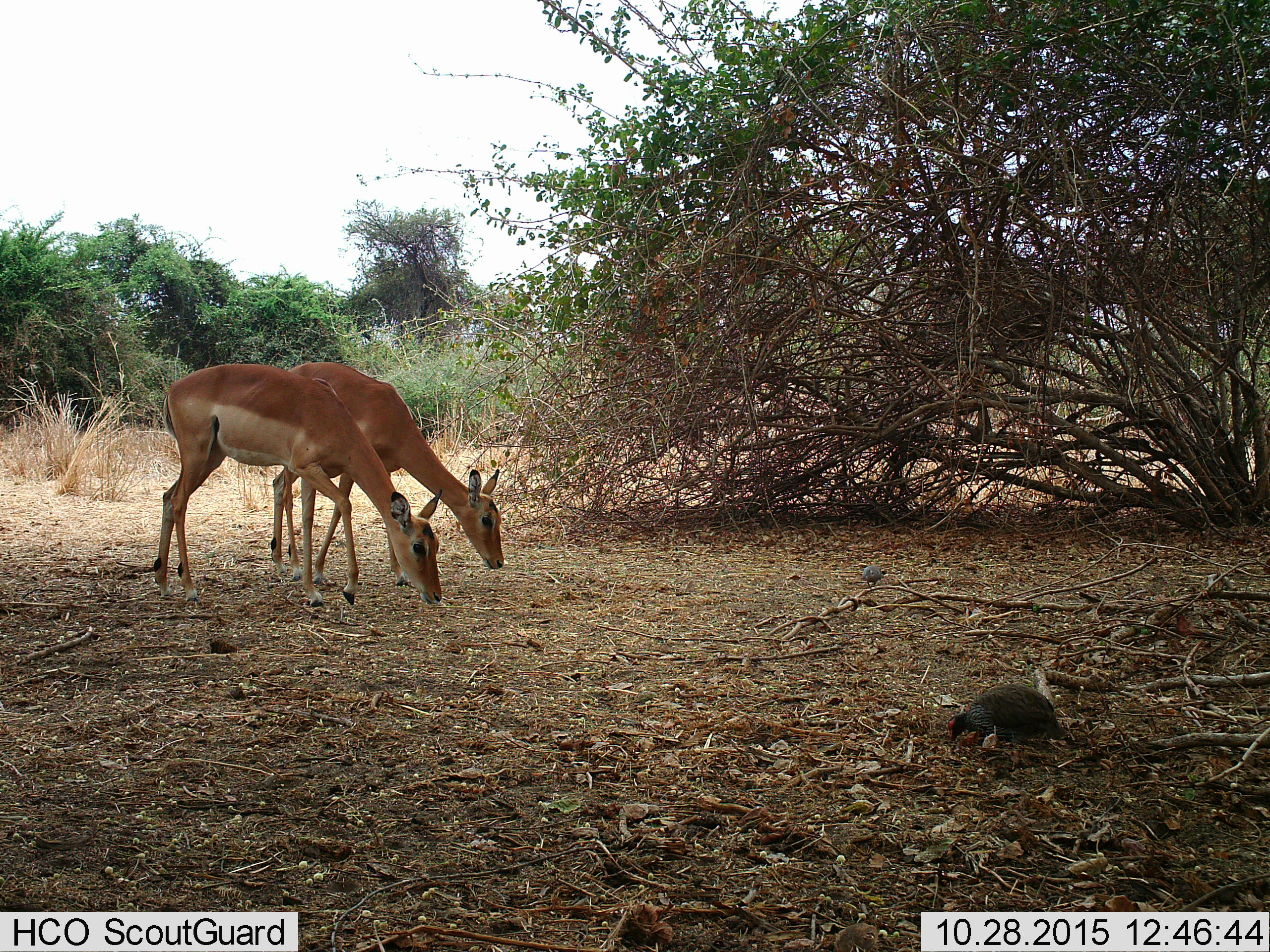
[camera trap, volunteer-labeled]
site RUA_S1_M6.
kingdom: Animalia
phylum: Chordata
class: Aves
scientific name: Aves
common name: bird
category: birdother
Birdother (bird) (Aves), count 1. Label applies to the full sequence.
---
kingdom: Animalia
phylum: Chordata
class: Mammalia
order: Artiodactyla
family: Bovidae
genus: Aepyceros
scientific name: Aepyceros melampus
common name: impala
Impala (Aepyceros melampus), count 2. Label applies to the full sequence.